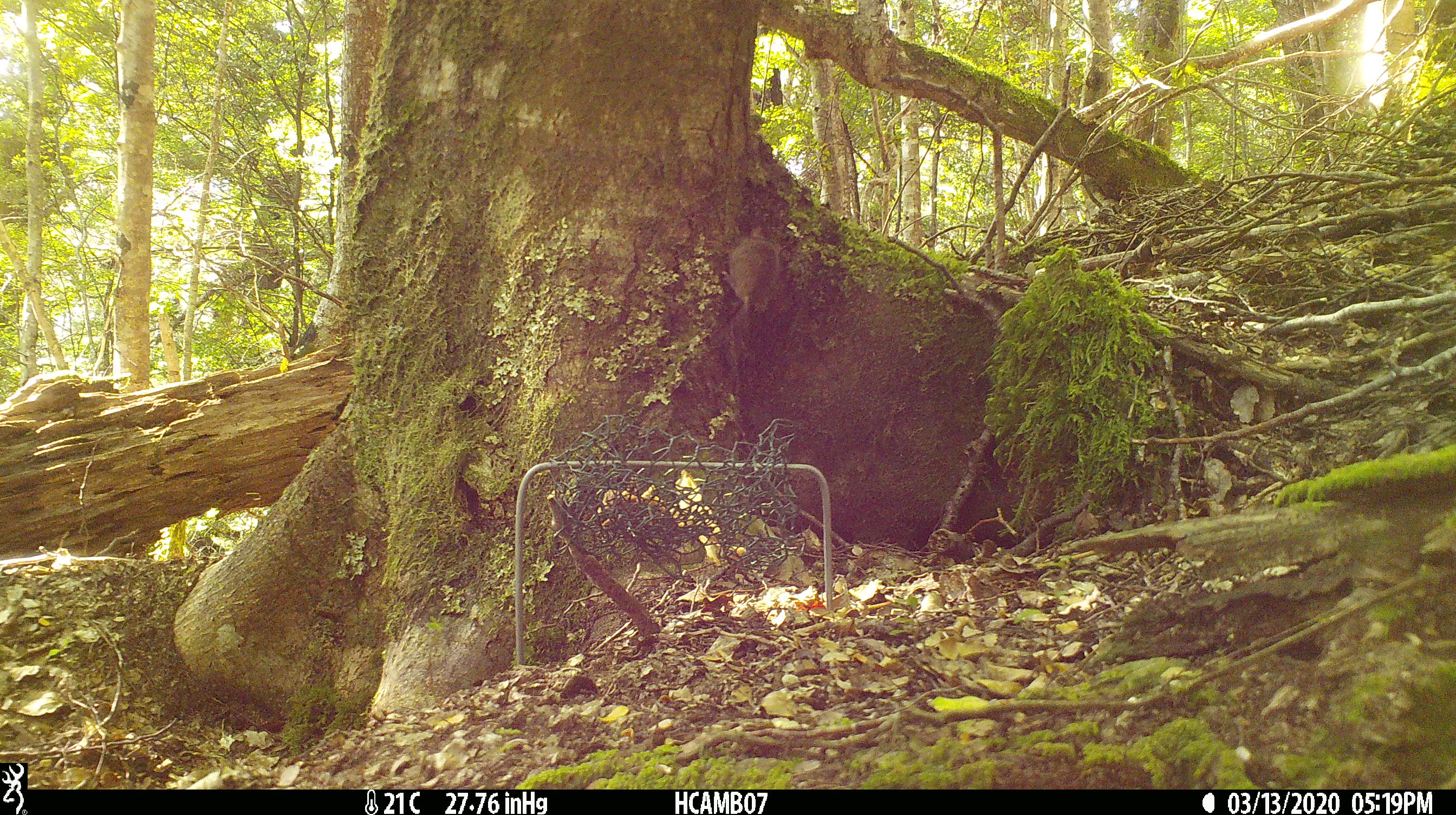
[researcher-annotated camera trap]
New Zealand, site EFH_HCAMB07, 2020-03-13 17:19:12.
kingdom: Animalia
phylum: Chordata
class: Mammalia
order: Rodentia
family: Muridae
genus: Mus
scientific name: Mus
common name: mouse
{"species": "mouse (Mus)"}